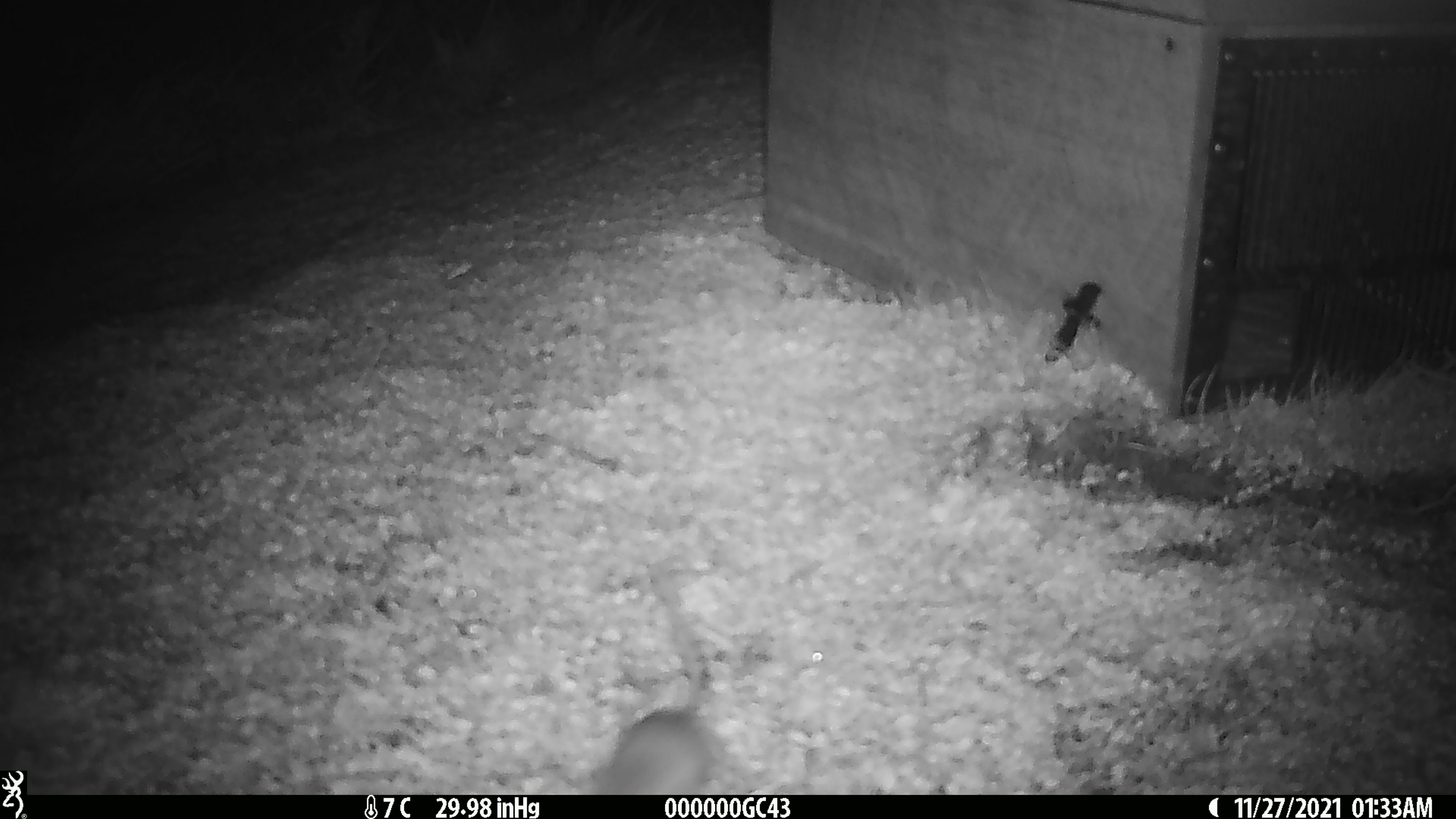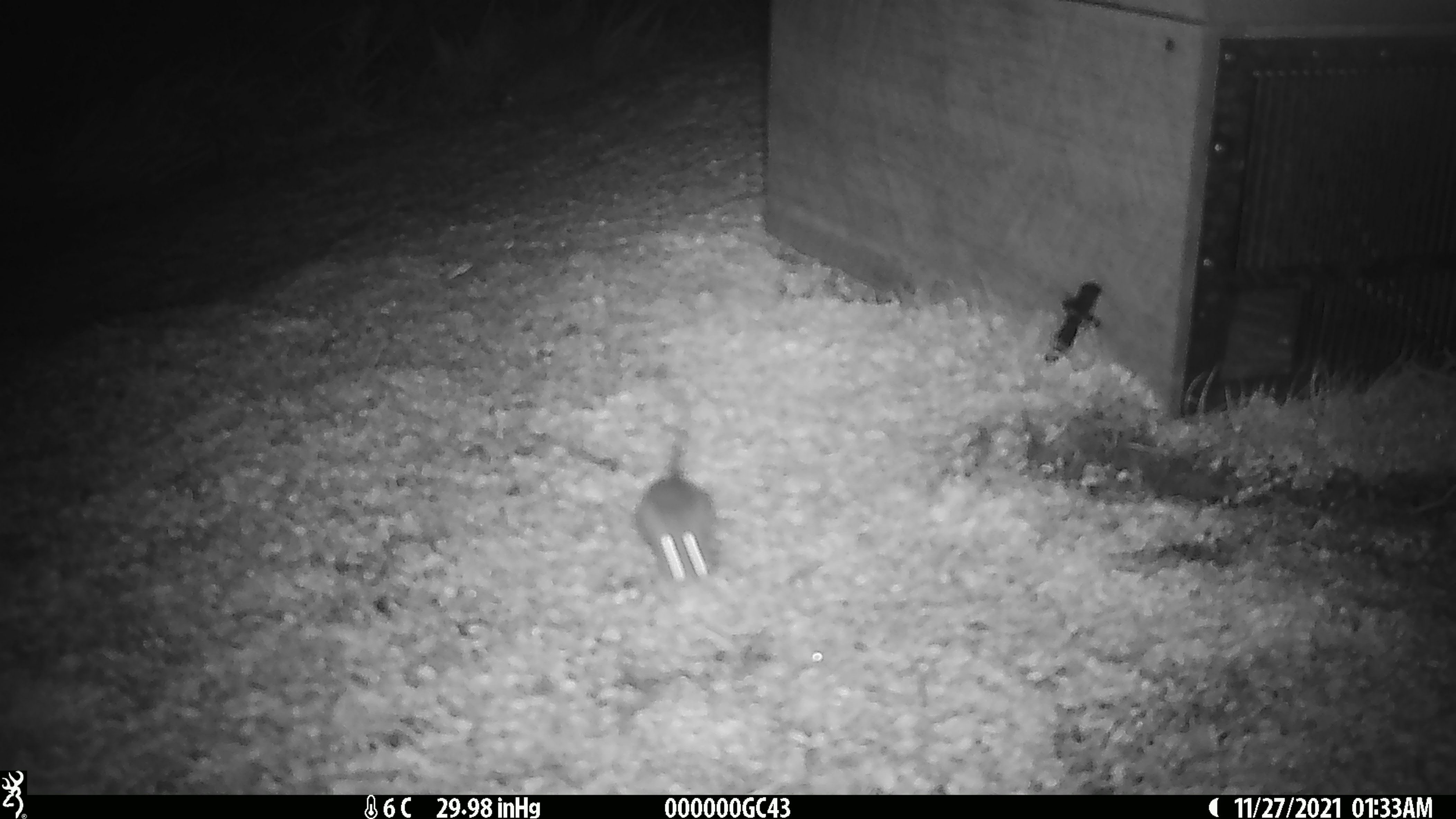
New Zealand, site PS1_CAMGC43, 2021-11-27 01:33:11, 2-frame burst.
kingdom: Animalia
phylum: Chordata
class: Mammalia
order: Rodentia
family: Muridae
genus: Mus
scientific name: Mus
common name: mouse